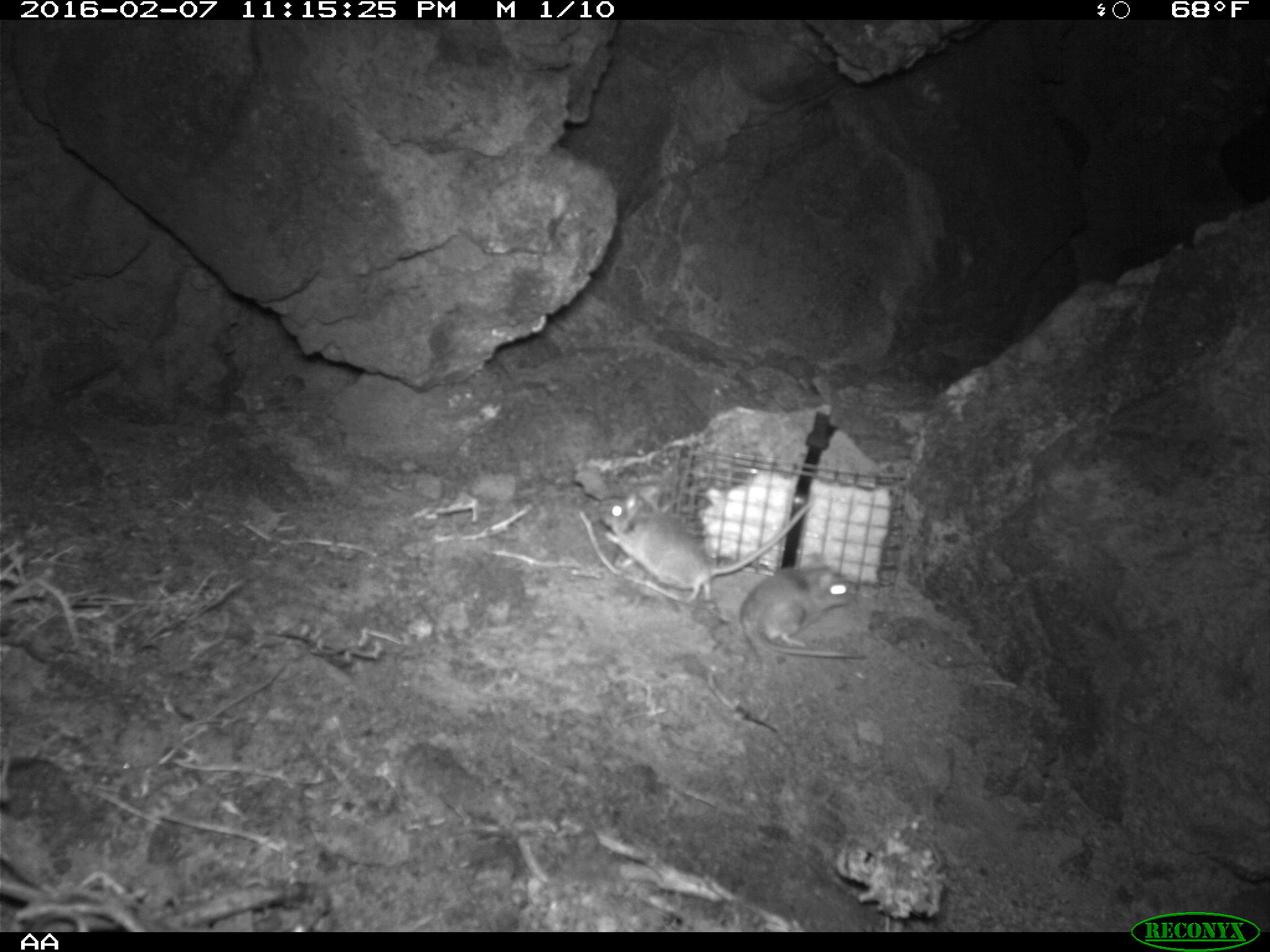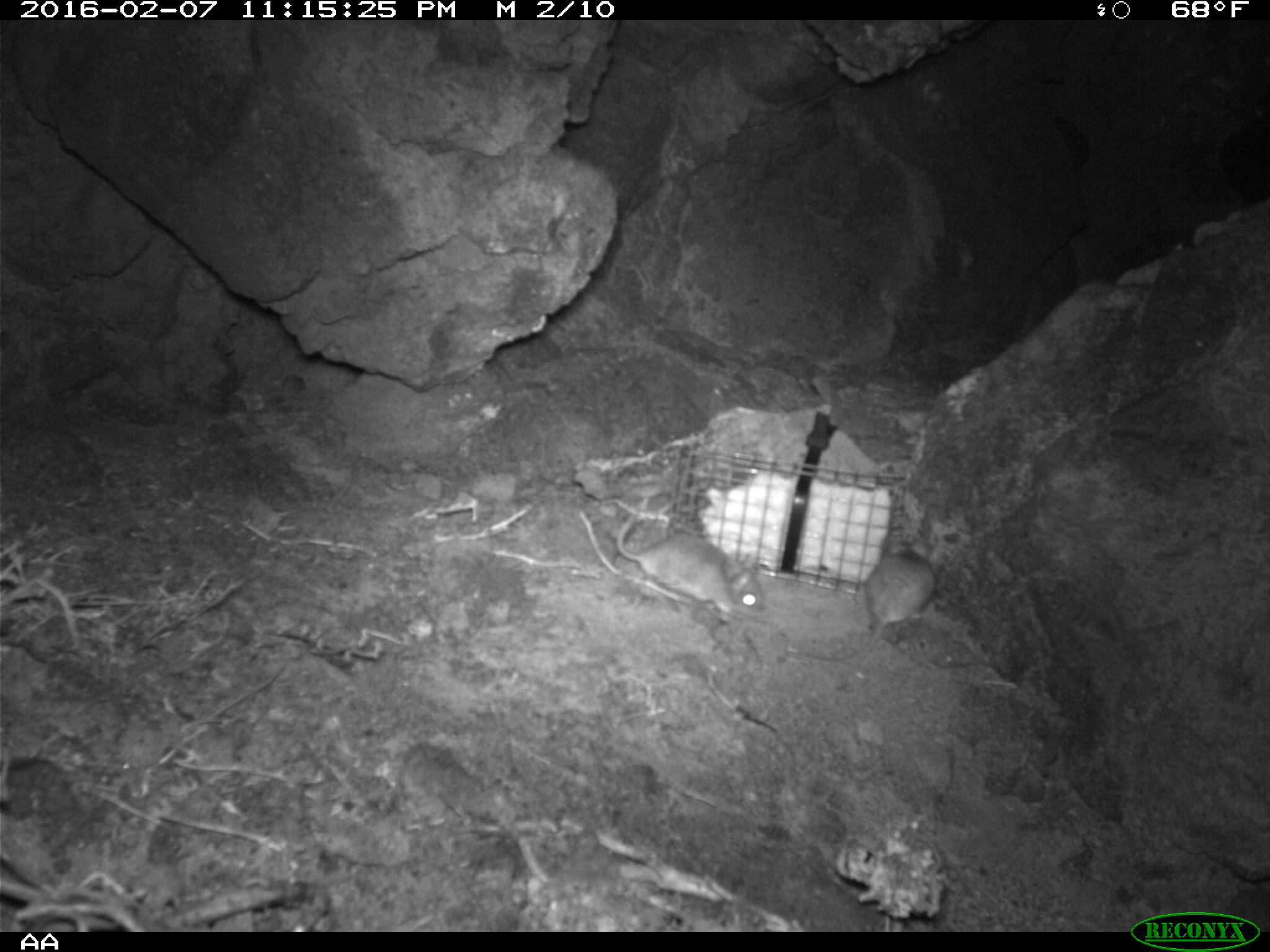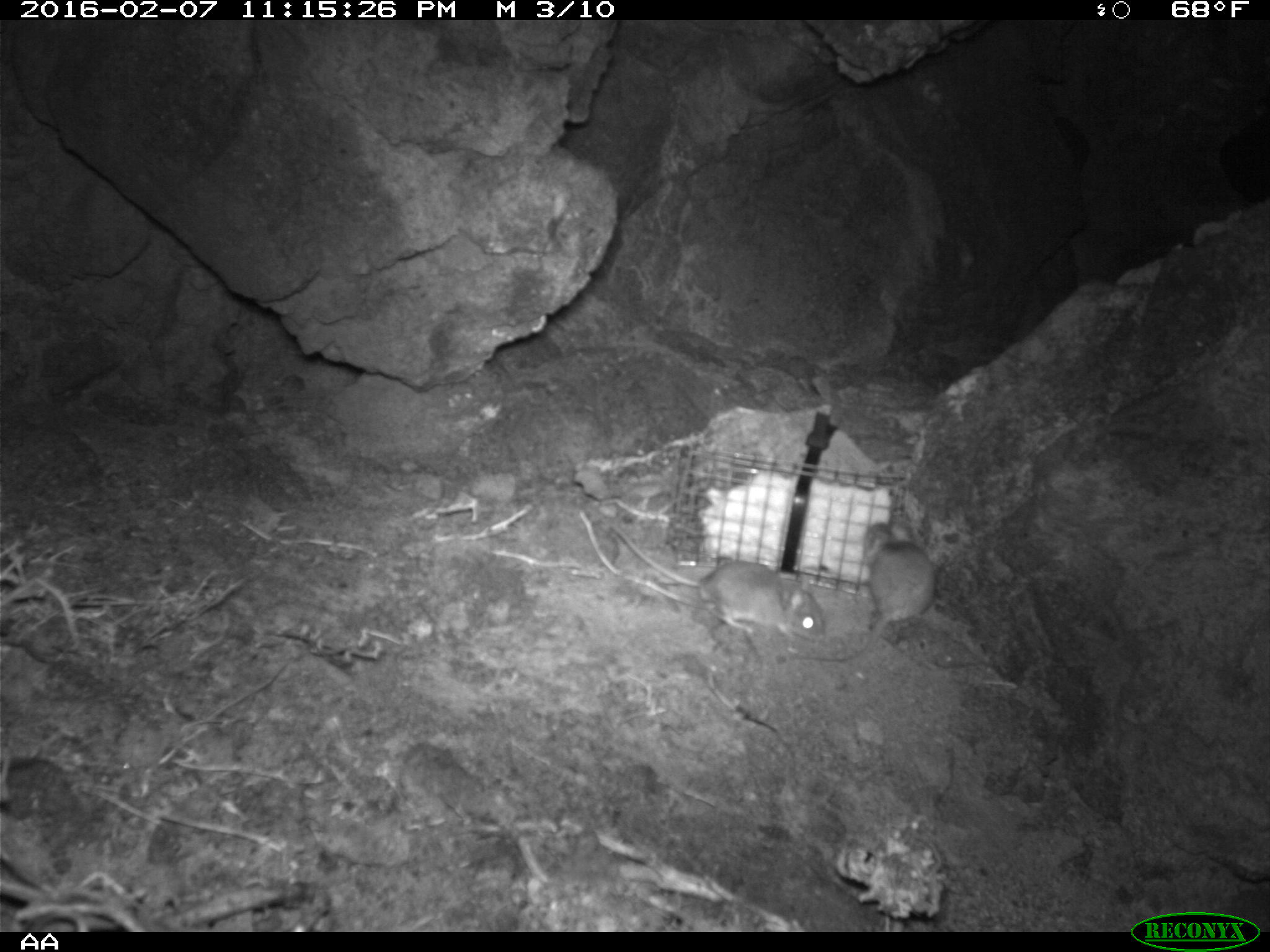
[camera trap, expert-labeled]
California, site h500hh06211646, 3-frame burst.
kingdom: Animalia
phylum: Chordata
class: Mammalia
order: Rodentia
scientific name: Rodentia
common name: rodent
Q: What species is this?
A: Rodent (Rodentia).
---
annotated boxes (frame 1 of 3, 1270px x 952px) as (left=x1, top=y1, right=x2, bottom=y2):
rodent: (left=598, top=491, right=817, bottom=605); (left=740, top=553, right=869, bottom=658)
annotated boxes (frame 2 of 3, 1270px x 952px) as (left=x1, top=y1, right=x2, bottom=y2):
rodent: (left=784, top=541, right=935, bottom=659); (left=618, top=512, right=764, bottom=613)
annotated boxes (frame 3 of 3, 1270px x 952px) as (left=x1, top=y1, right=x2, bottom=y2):
rodent: (left=607, top=522, right=826, bottom=642); (left=794, top=522, right=936, bottom=663)